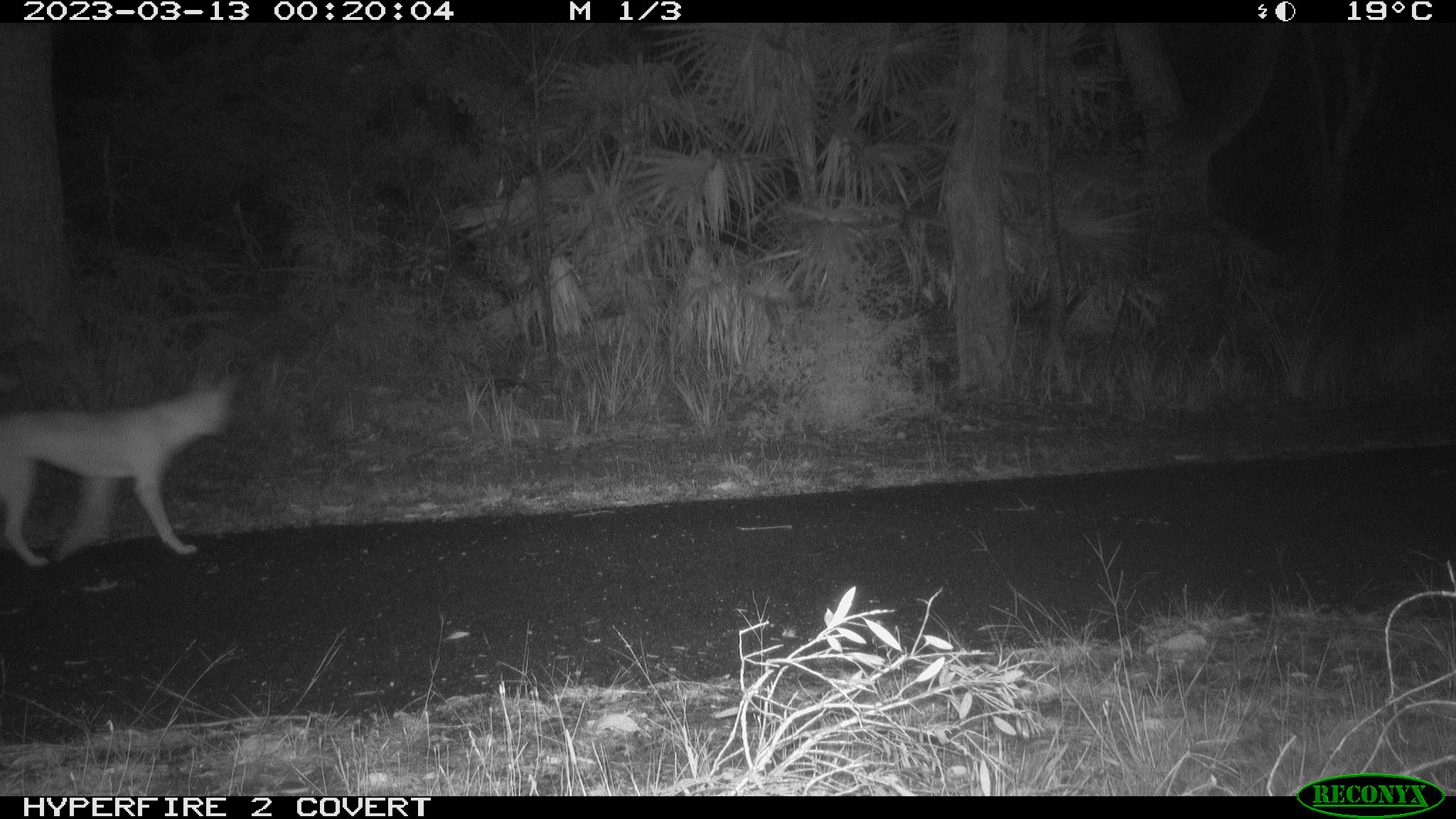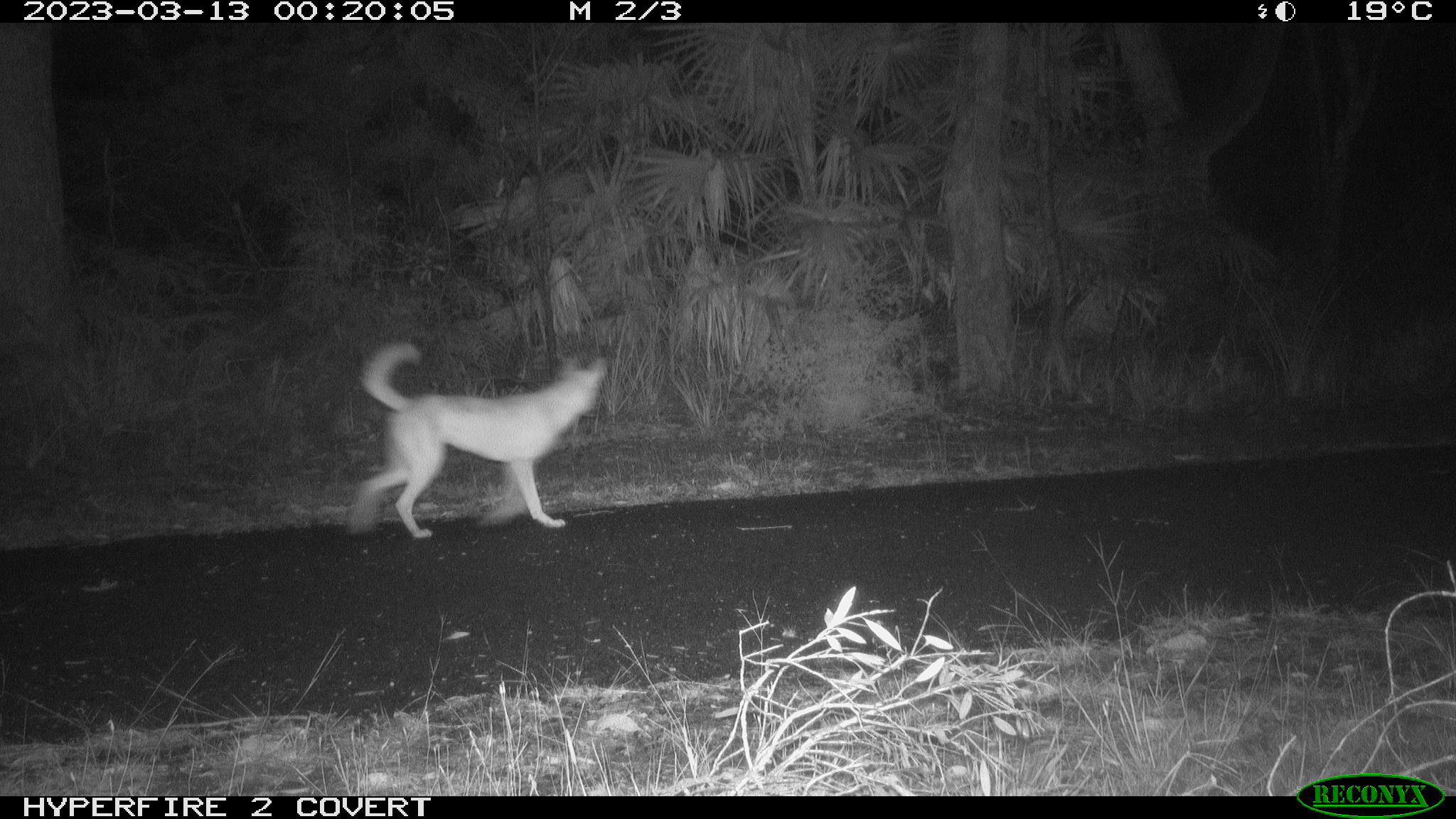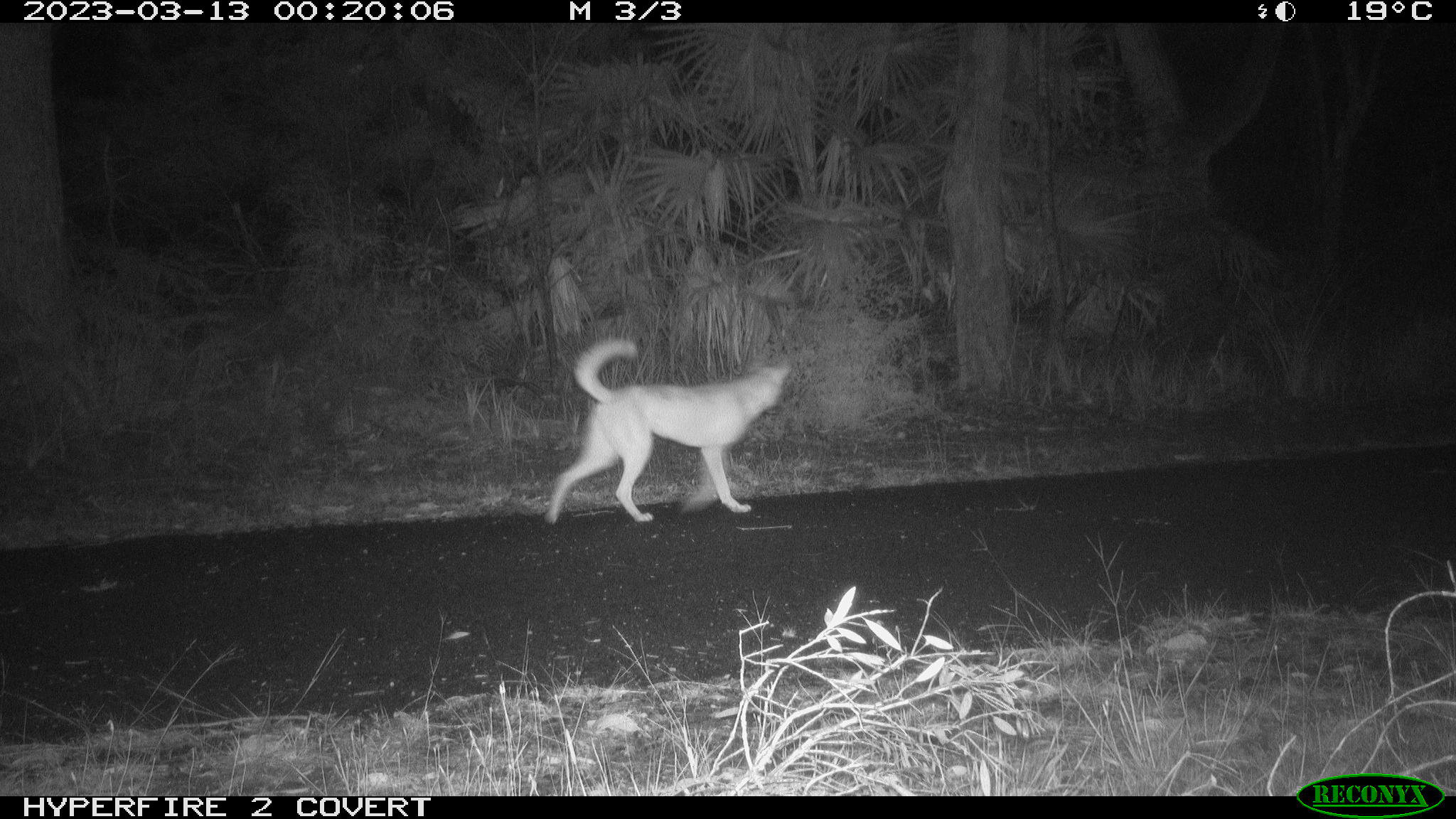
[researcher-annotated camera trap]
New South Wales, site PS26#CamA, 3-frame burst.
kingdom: Animalia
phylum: Chordata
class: Mammalia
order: Carnivora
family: Canidae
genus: Canis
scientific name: Canis familiaris dingo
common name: dingo